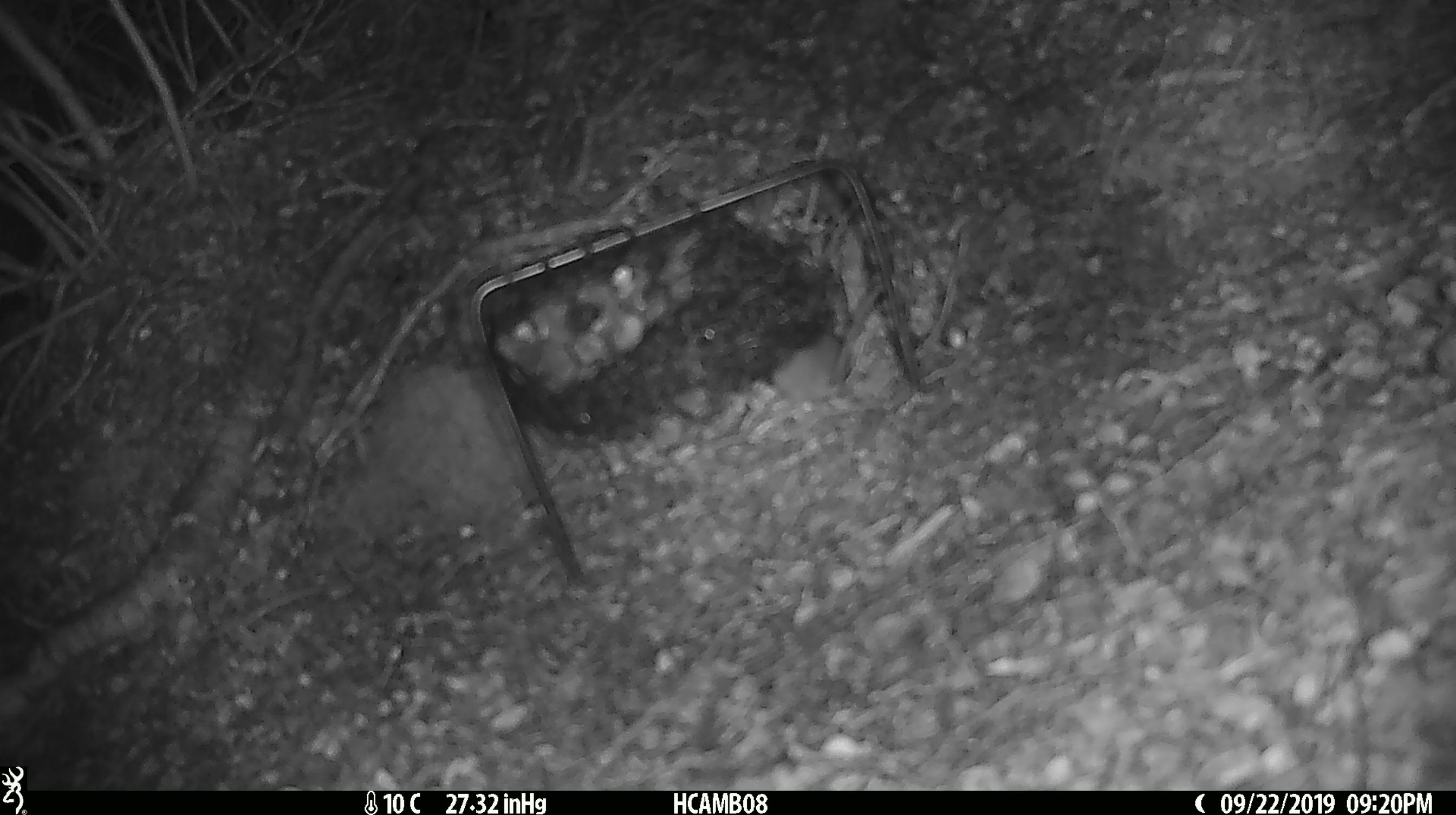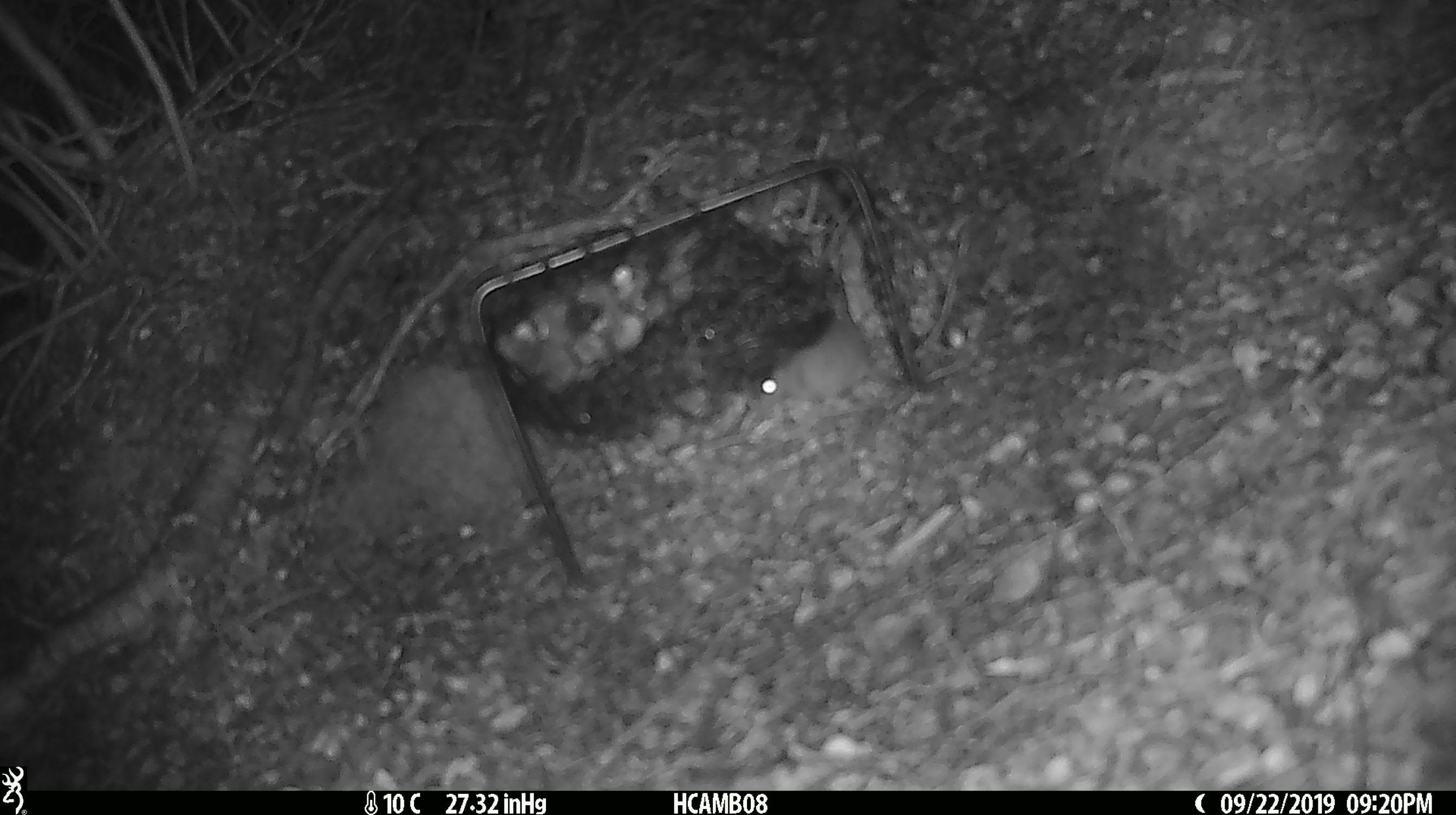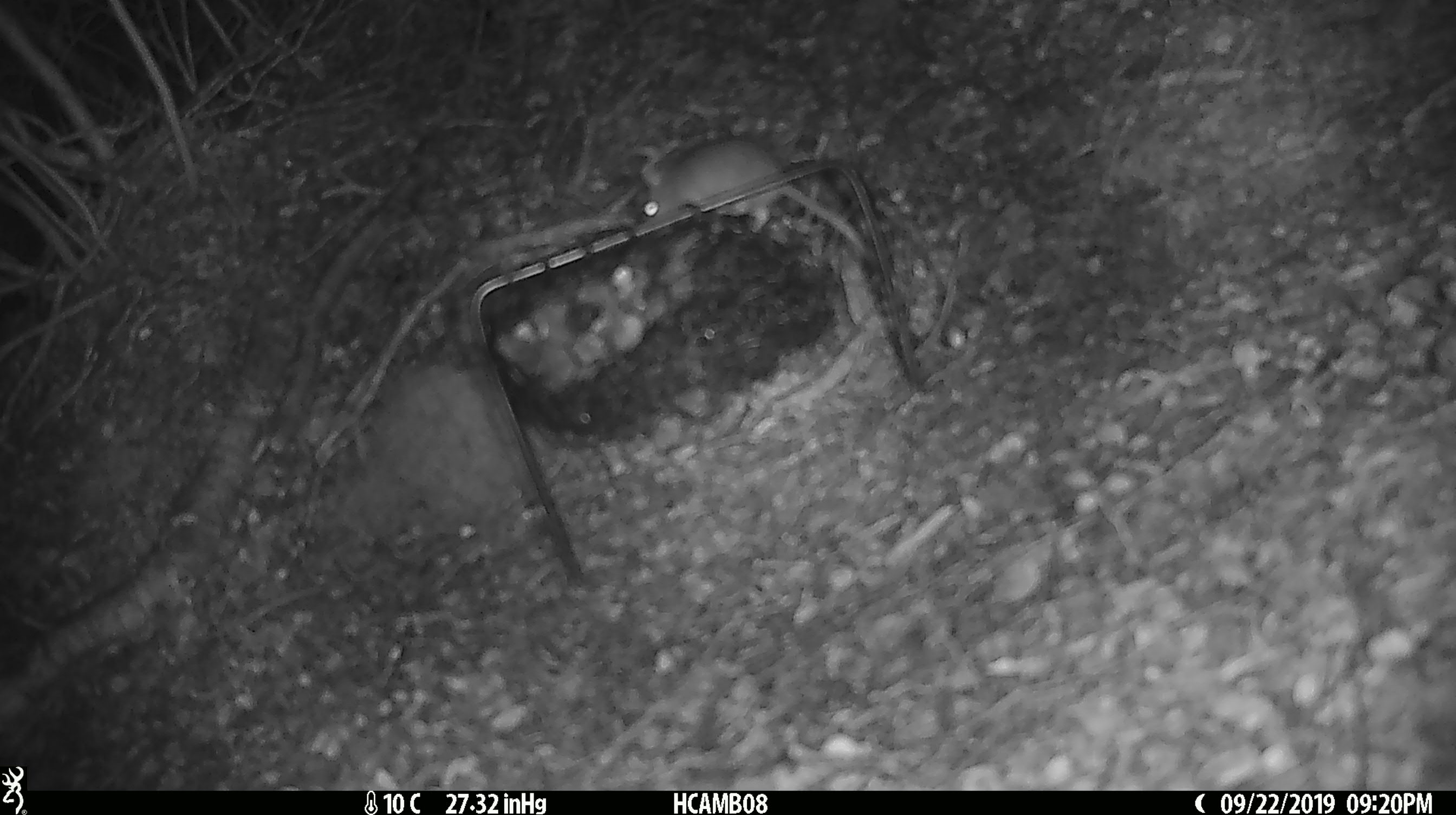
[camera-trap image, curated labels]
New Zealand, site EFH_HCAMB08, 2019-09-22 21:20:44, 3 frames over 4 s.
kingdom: Animalia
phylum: Chordata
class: Mammalia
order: Rodentia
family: Muridae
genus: Mus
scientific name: Mus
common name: mouse